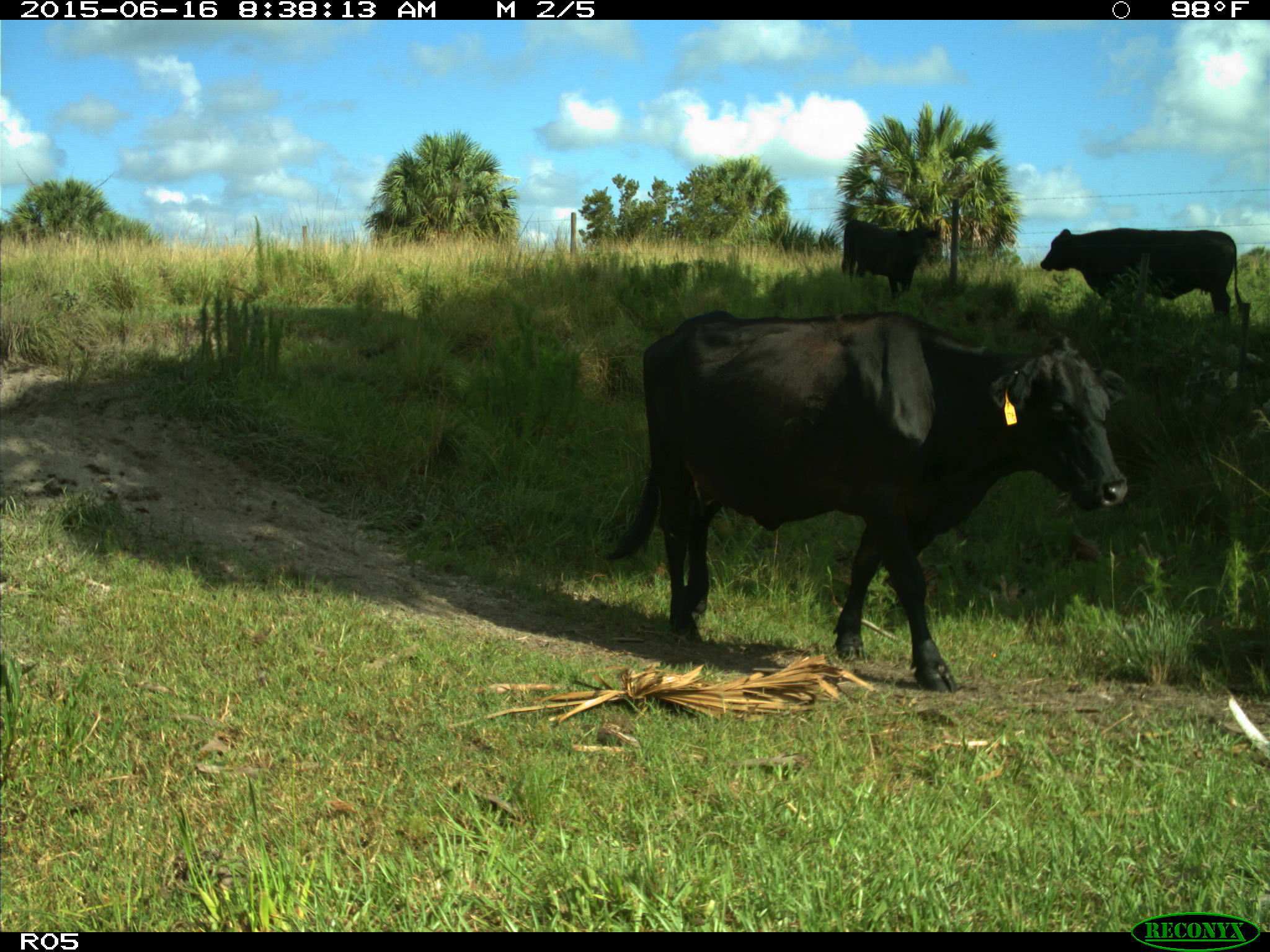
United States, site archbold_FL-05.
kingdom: Animalia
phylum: Chordata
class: Mammalia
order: Artiodactyla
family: Bovidae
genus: Bos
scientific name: Bos taurus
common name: domestic cow